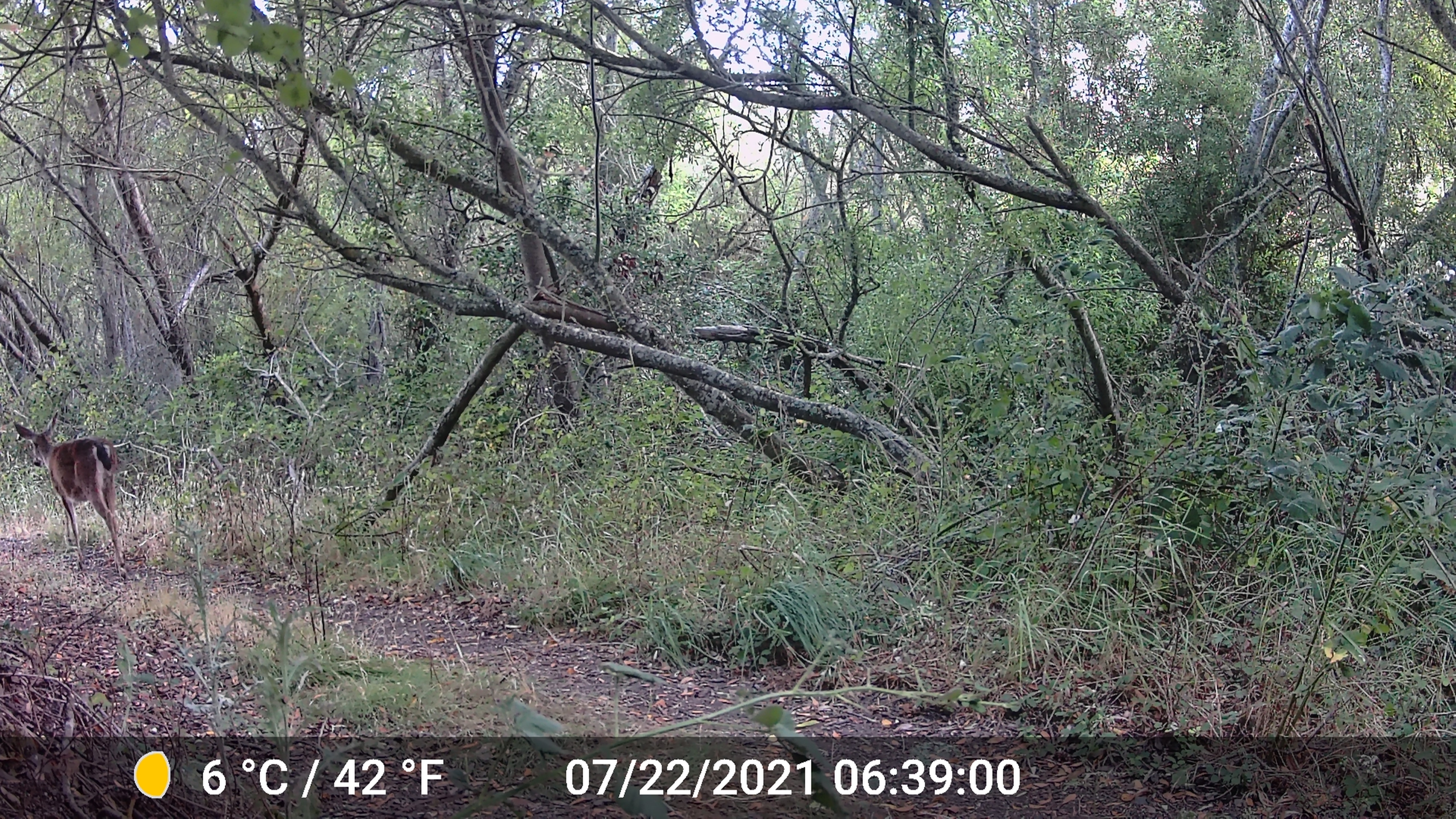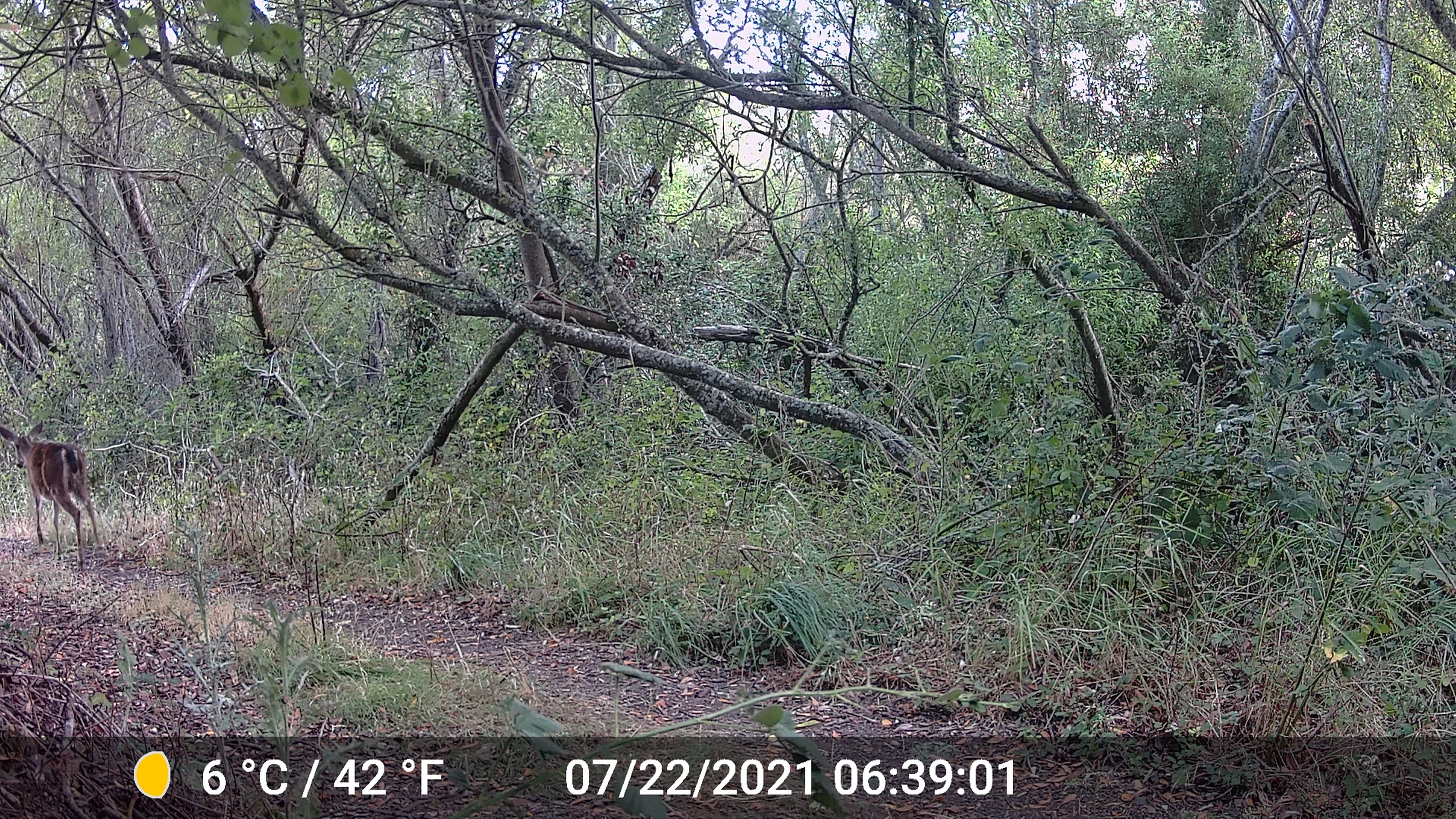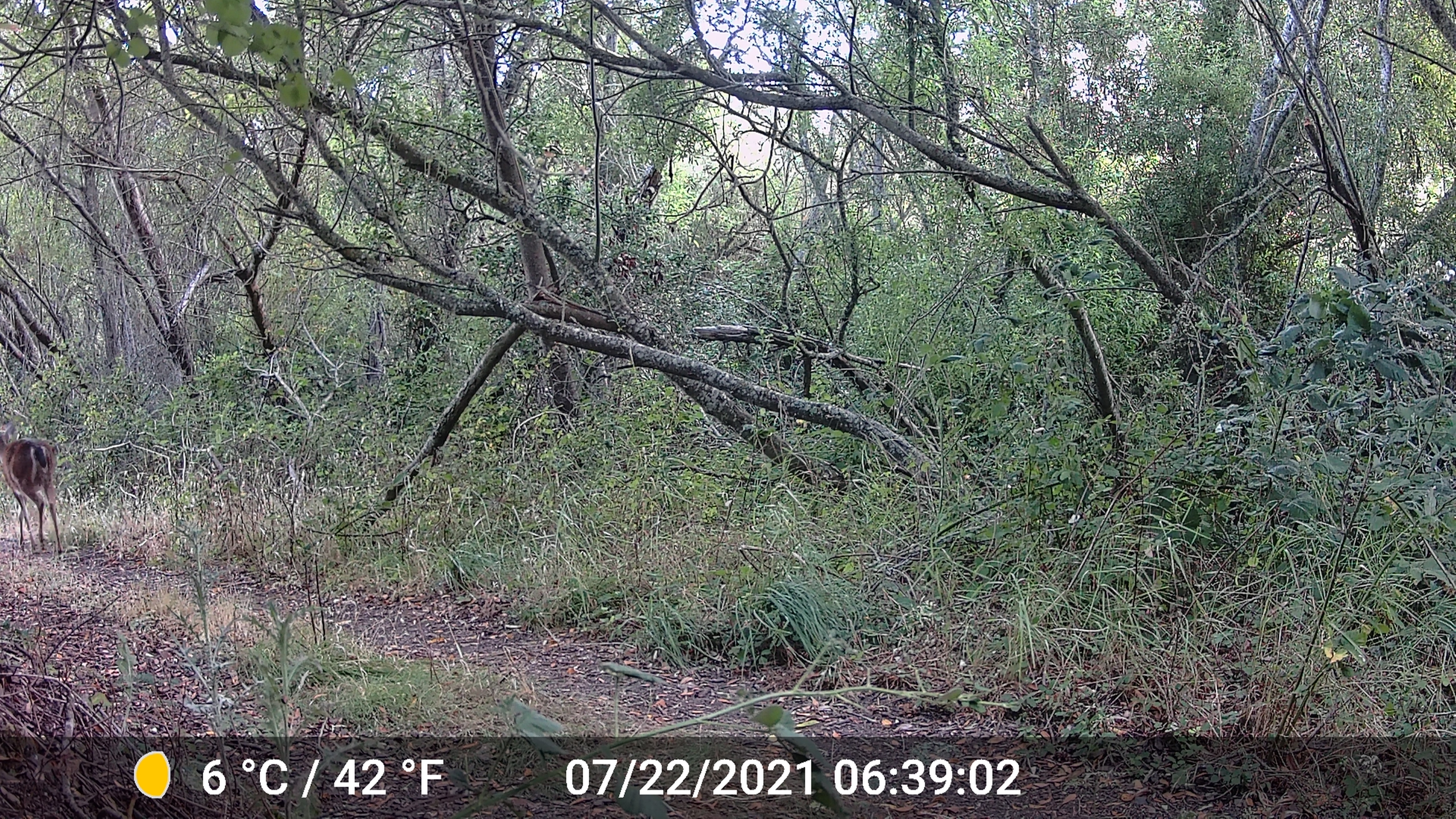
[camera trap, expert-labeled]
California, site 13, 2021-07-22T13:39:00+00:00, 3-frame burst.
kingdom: Animalia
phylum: Chordata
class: Mammalia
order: Artiodactyla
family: Cervidae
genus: Odocoileus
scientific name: Odocoileus hemionus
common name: mule deer